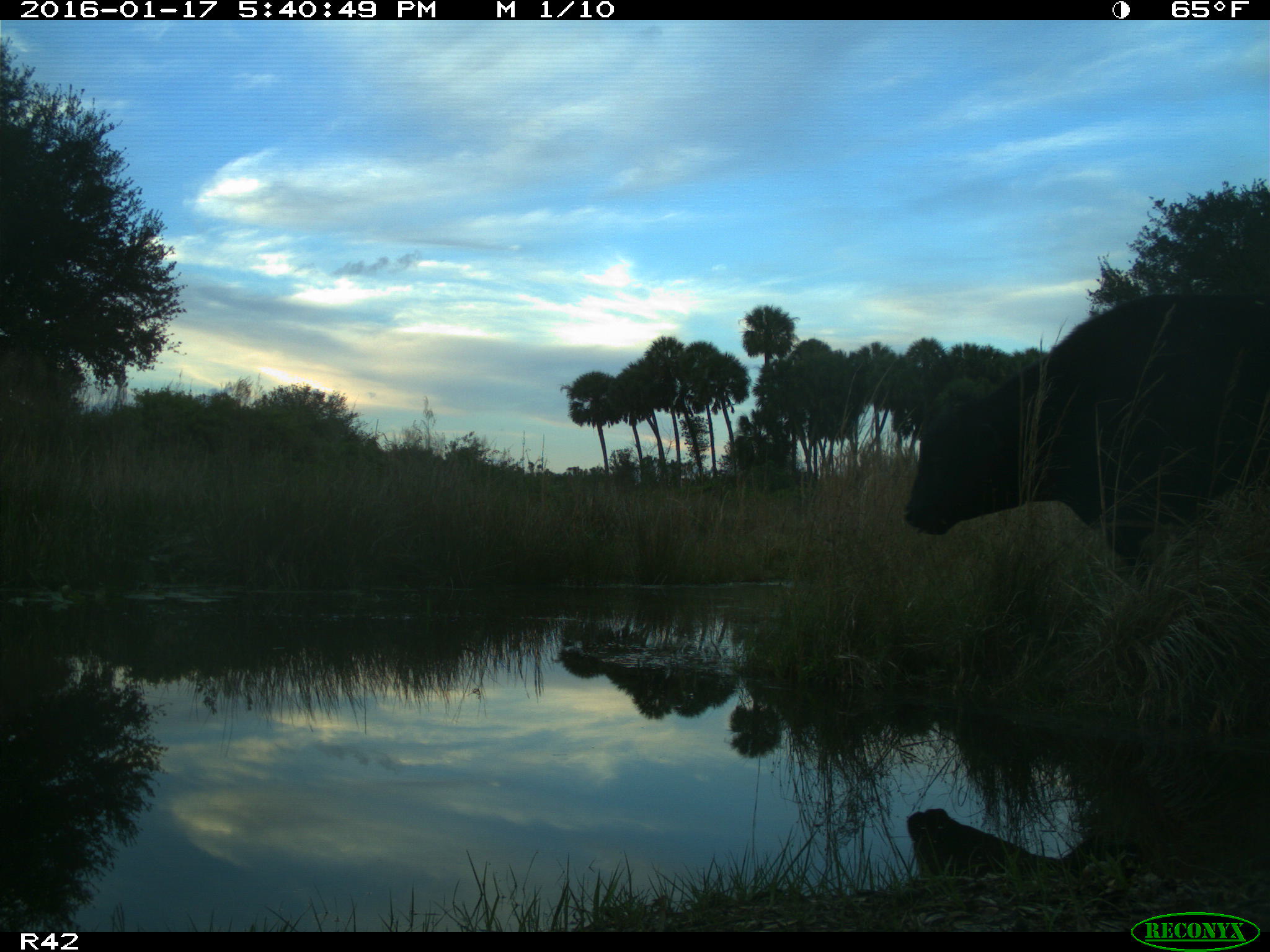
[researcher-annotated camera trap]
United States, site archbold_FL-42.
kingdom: Animalia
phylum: Chordata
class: Mammalia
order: Artiodactyla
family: Bovidae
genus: Bos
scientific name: Bos taurus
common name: domestic cow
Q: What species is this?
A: Bos taurus (domestic cow).